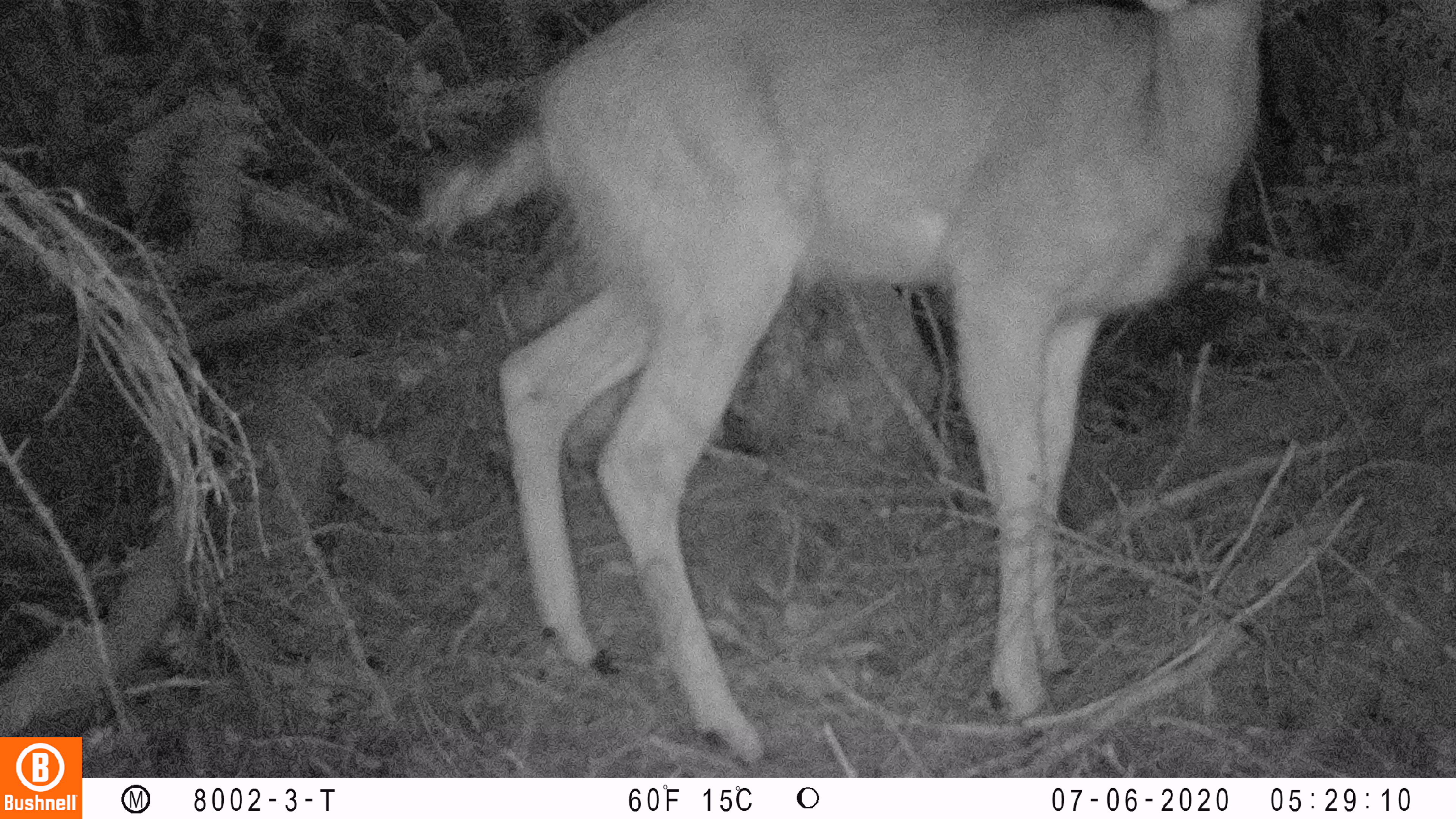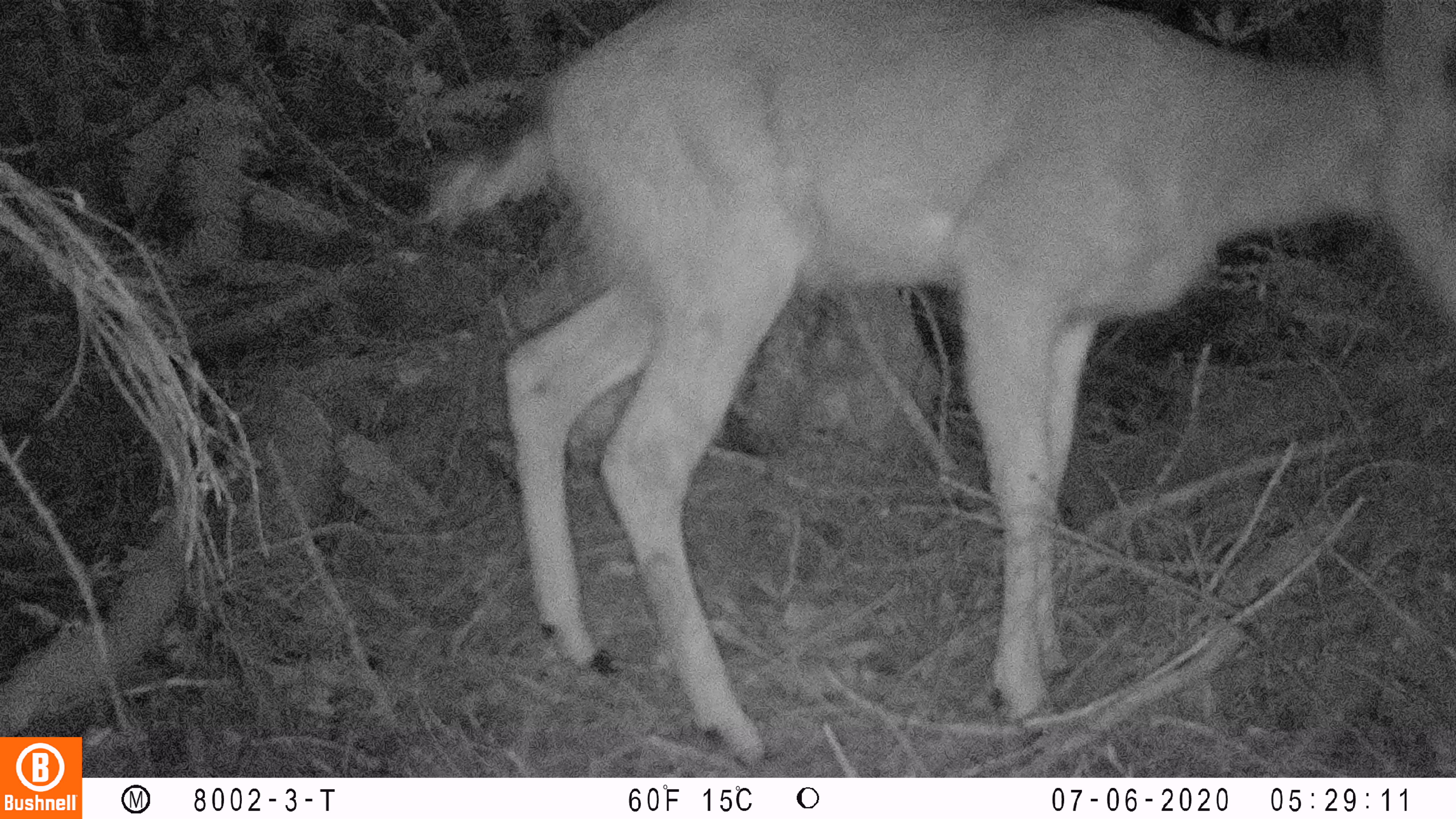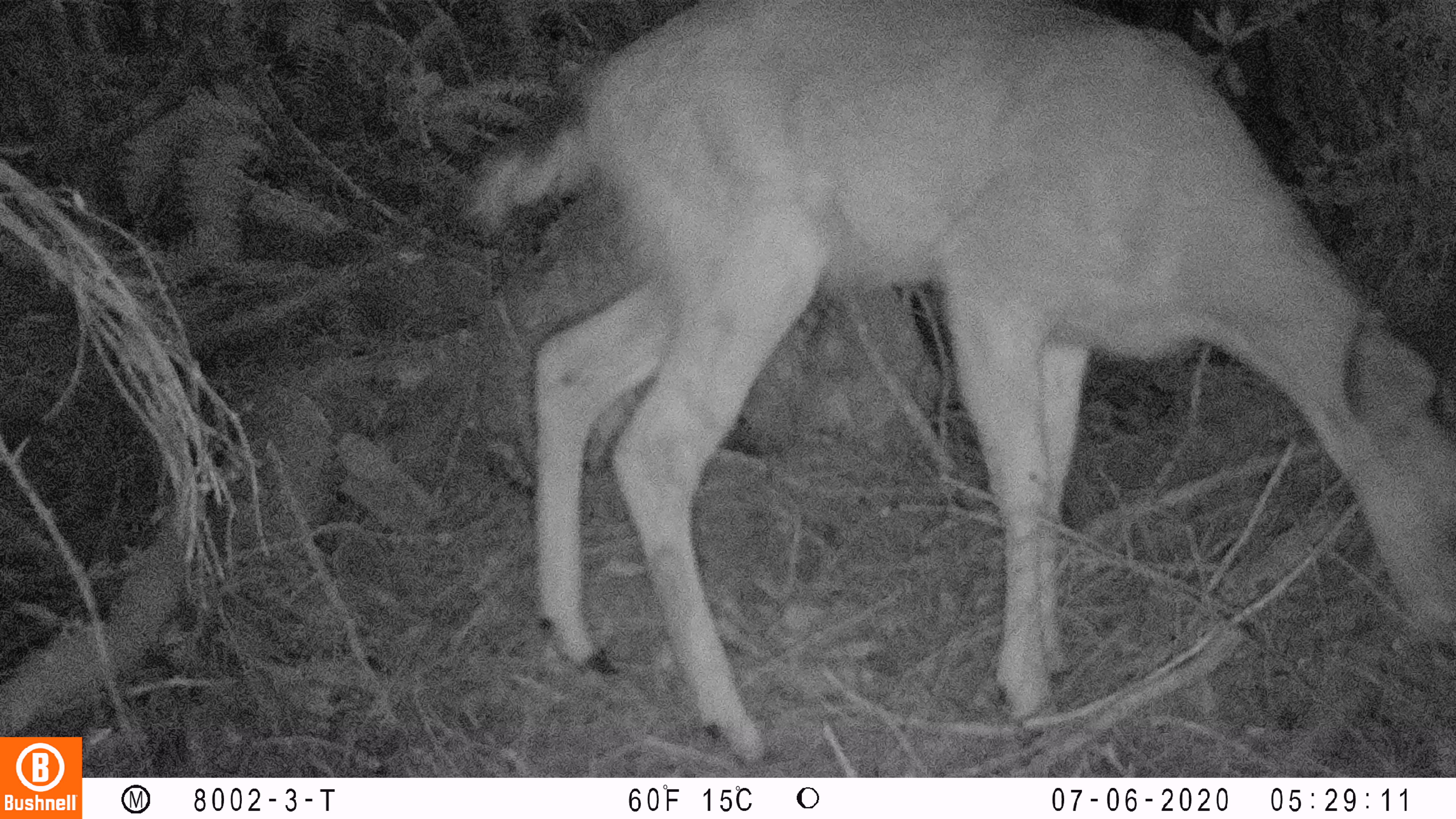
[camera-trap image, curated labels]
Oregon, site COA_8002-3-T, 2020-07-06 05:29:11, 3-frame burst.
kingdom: Animalia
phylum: Chordata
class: Mammalia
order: Artiodactyla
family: Cervidae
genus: Odocoileus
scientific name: Odocoileus hemionus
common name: black-tailed deer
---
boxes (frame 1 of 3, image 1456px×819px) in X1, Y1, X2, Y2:
black-tailed deer: 399, 2, 1273, 766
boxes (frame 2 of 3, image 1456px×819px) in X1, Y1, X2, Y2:
black-tailed deer: 431, 2, 1447, 766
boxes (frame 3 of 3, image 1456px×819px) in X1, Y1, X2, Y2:
black-tailed deer: 455, 0, 1451, 767